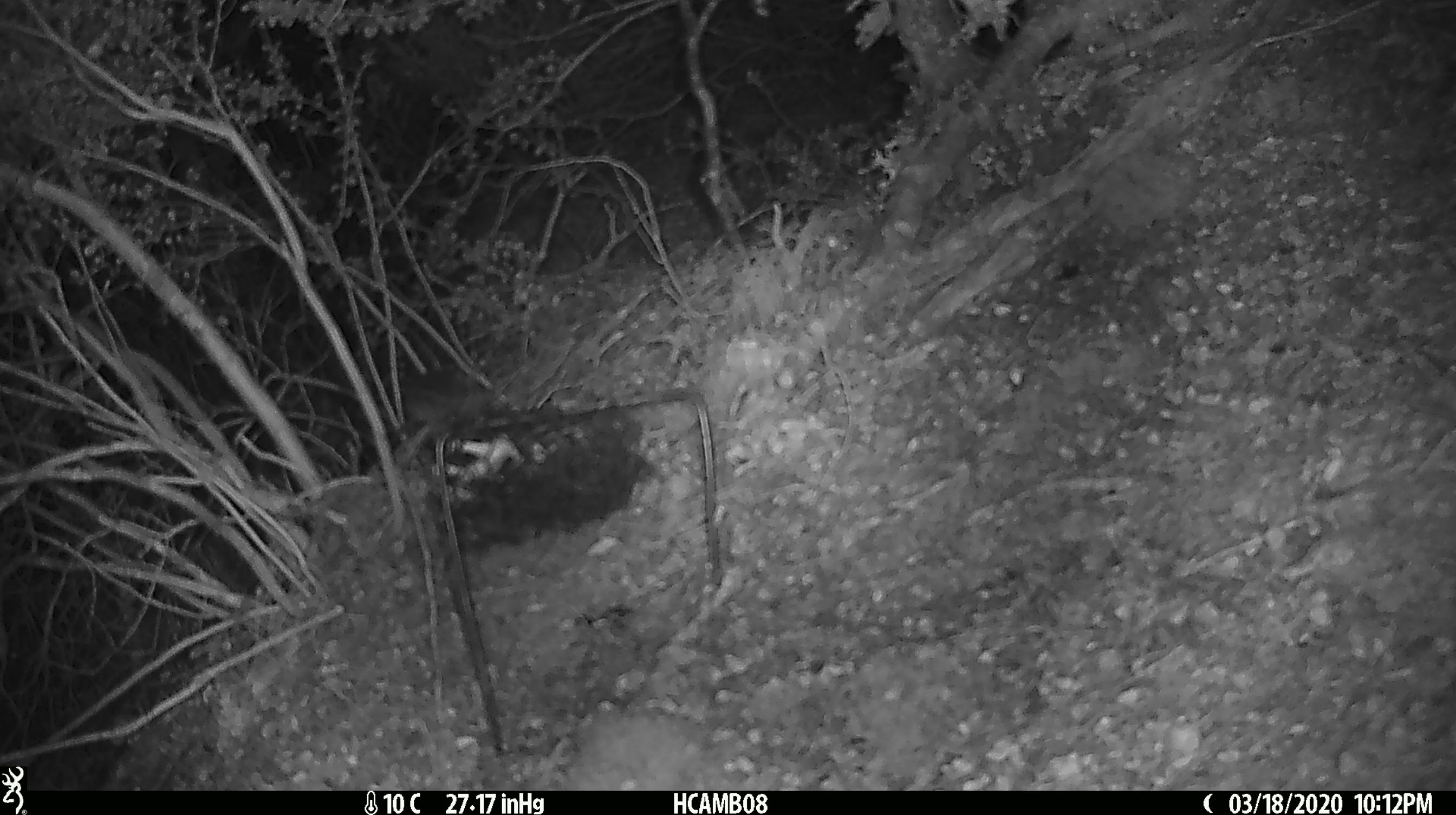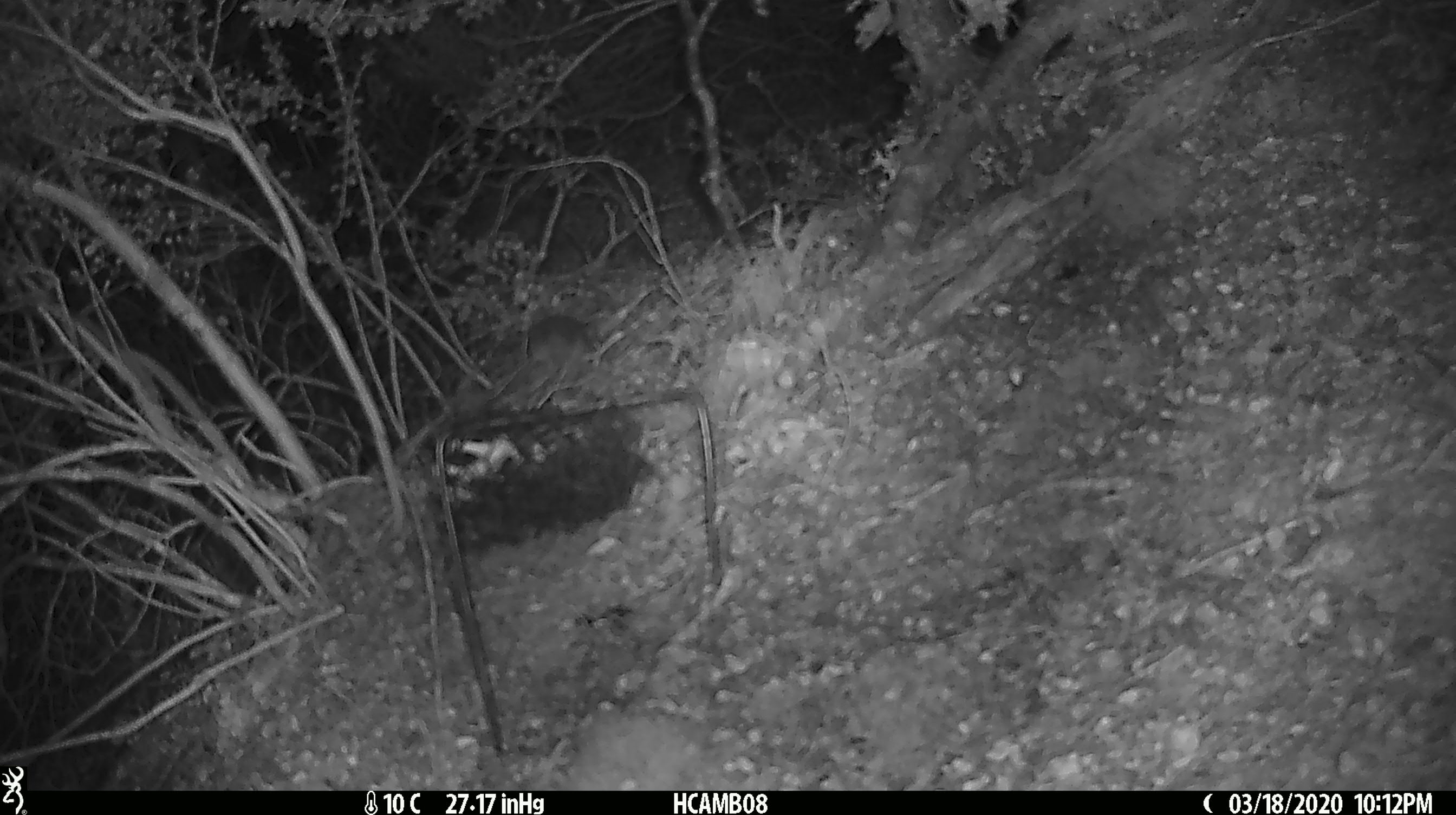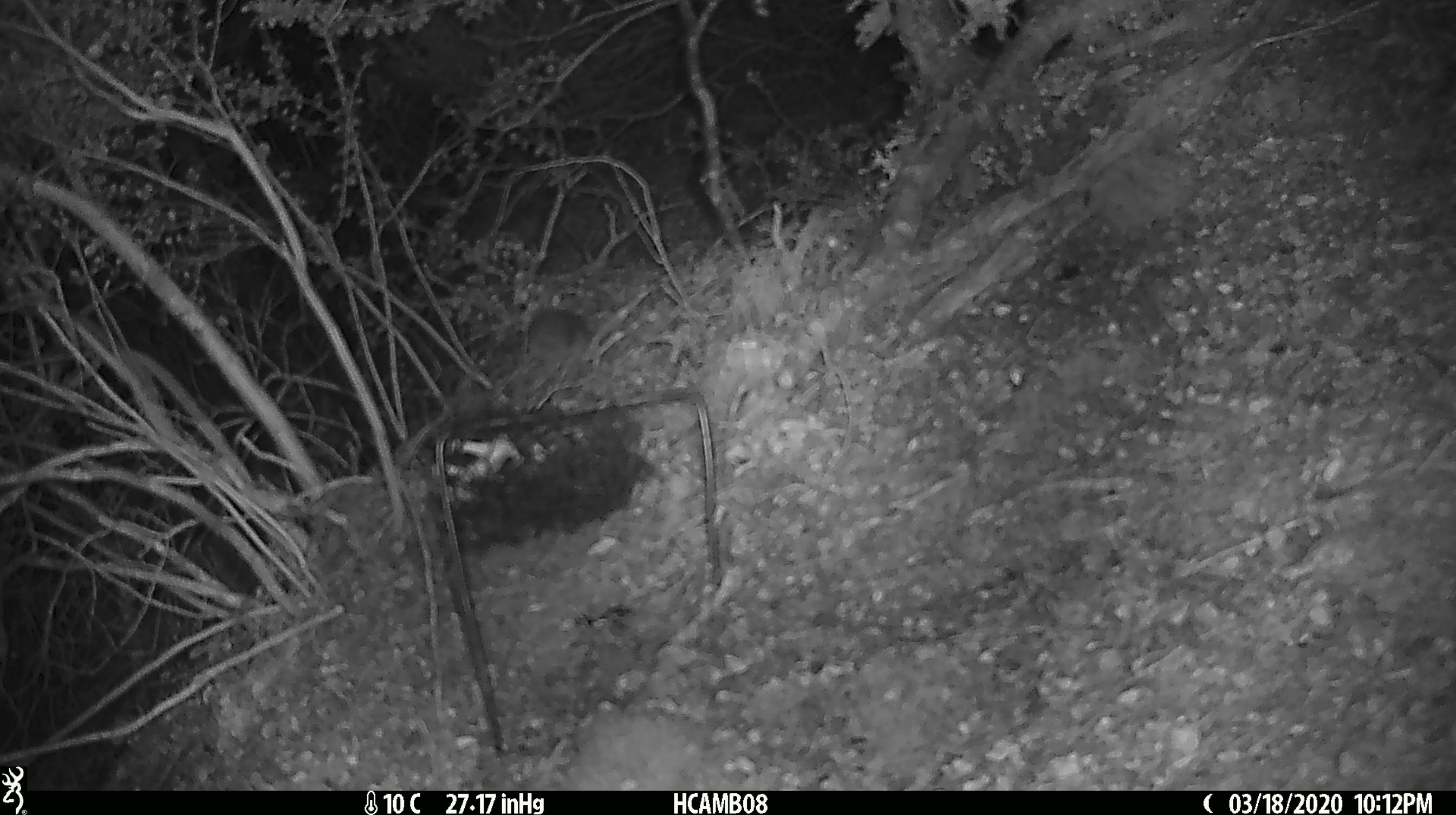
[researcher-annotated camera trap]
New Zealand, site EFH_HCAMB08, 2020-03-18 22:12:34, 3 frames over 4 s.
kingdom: Animalia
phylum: Chordata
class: Mammalia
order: Rodentia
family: Muridae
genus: Mus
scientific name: Mus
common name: mouse